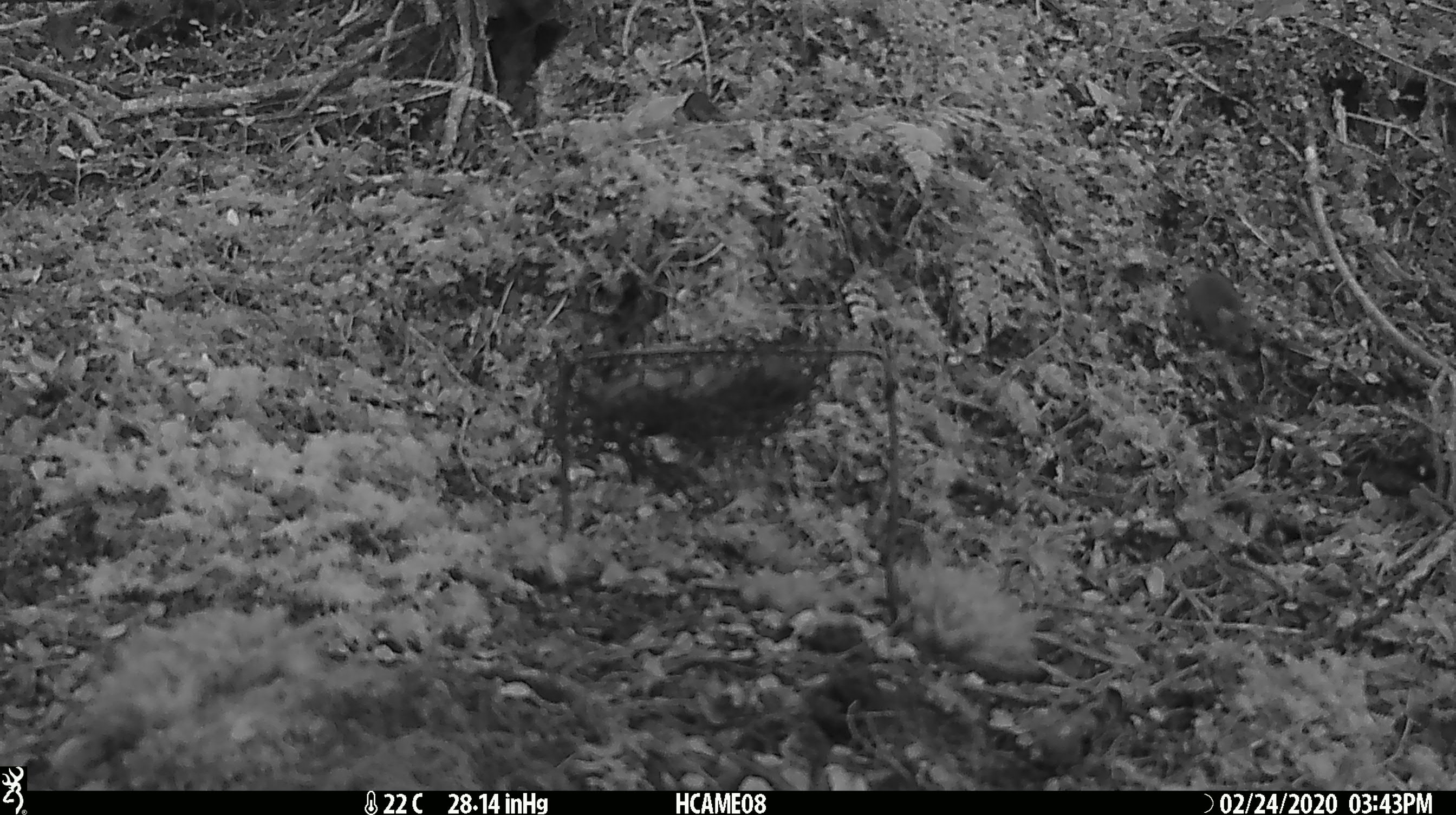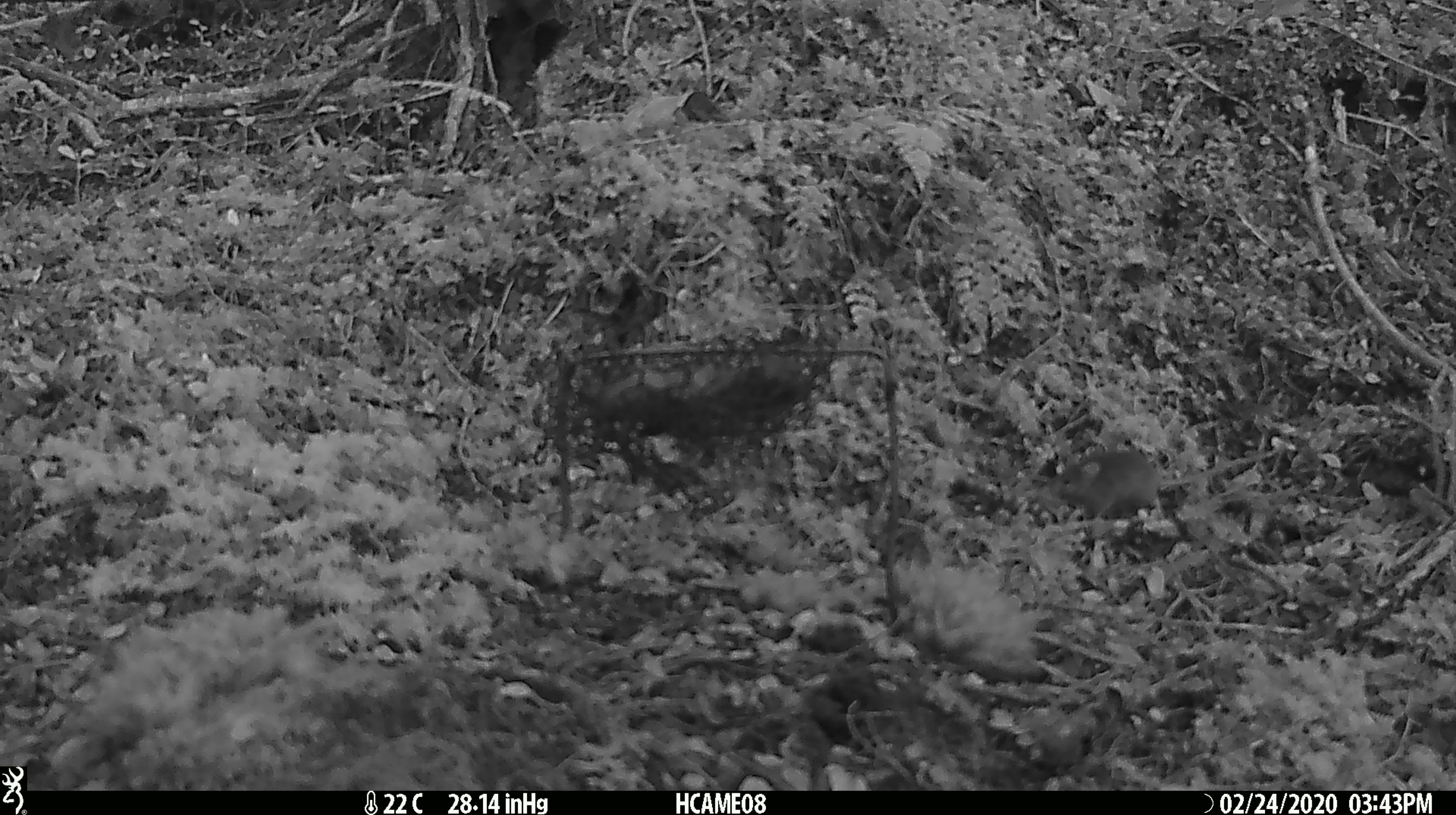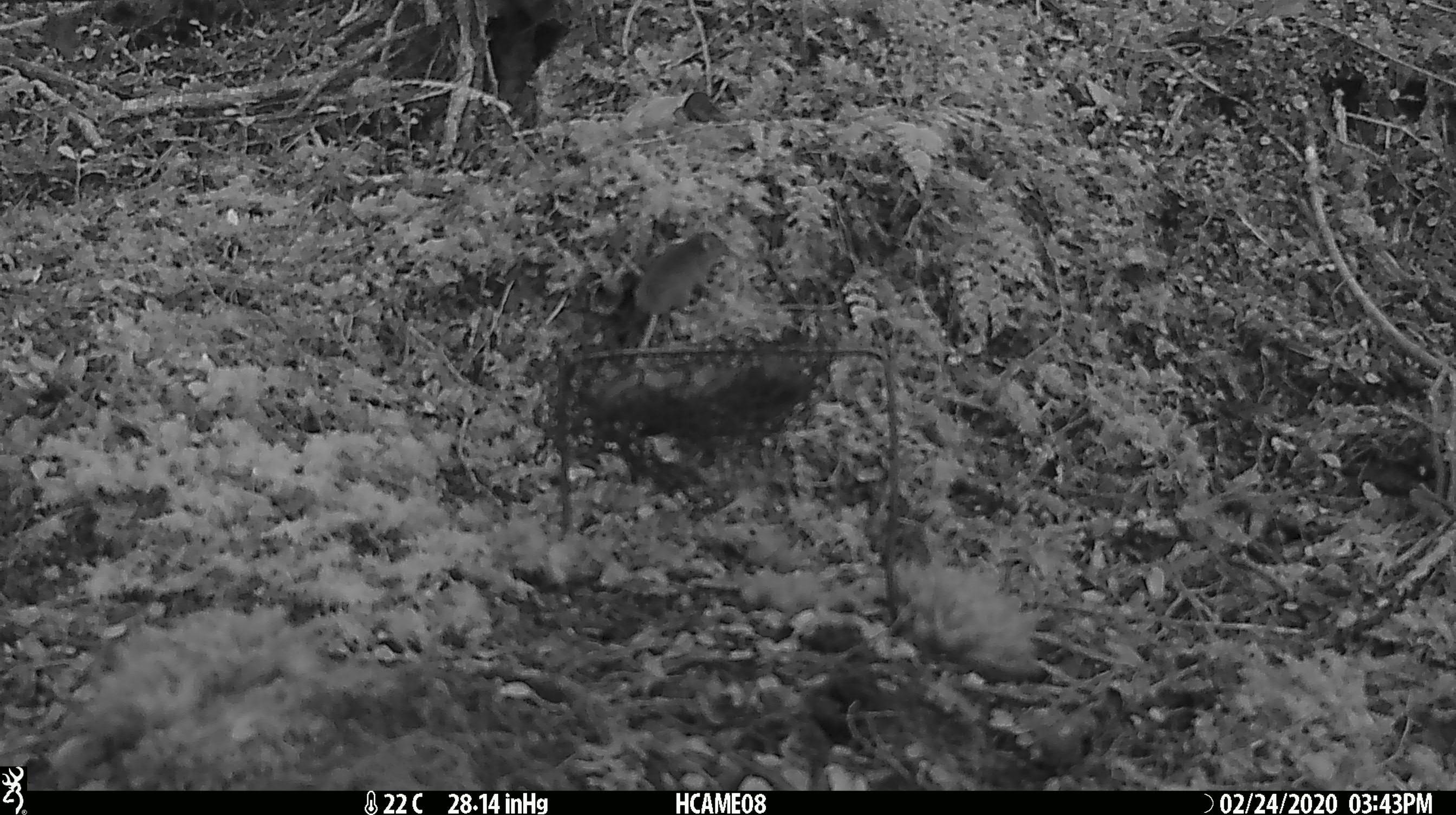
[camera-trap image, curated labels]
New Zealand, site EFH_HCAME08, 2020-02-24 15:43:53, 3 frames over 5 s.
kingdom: Animalia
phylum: Chordata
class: Mammalia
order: Rodentia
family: Muridae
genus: Mus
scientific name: Mus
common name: mouse